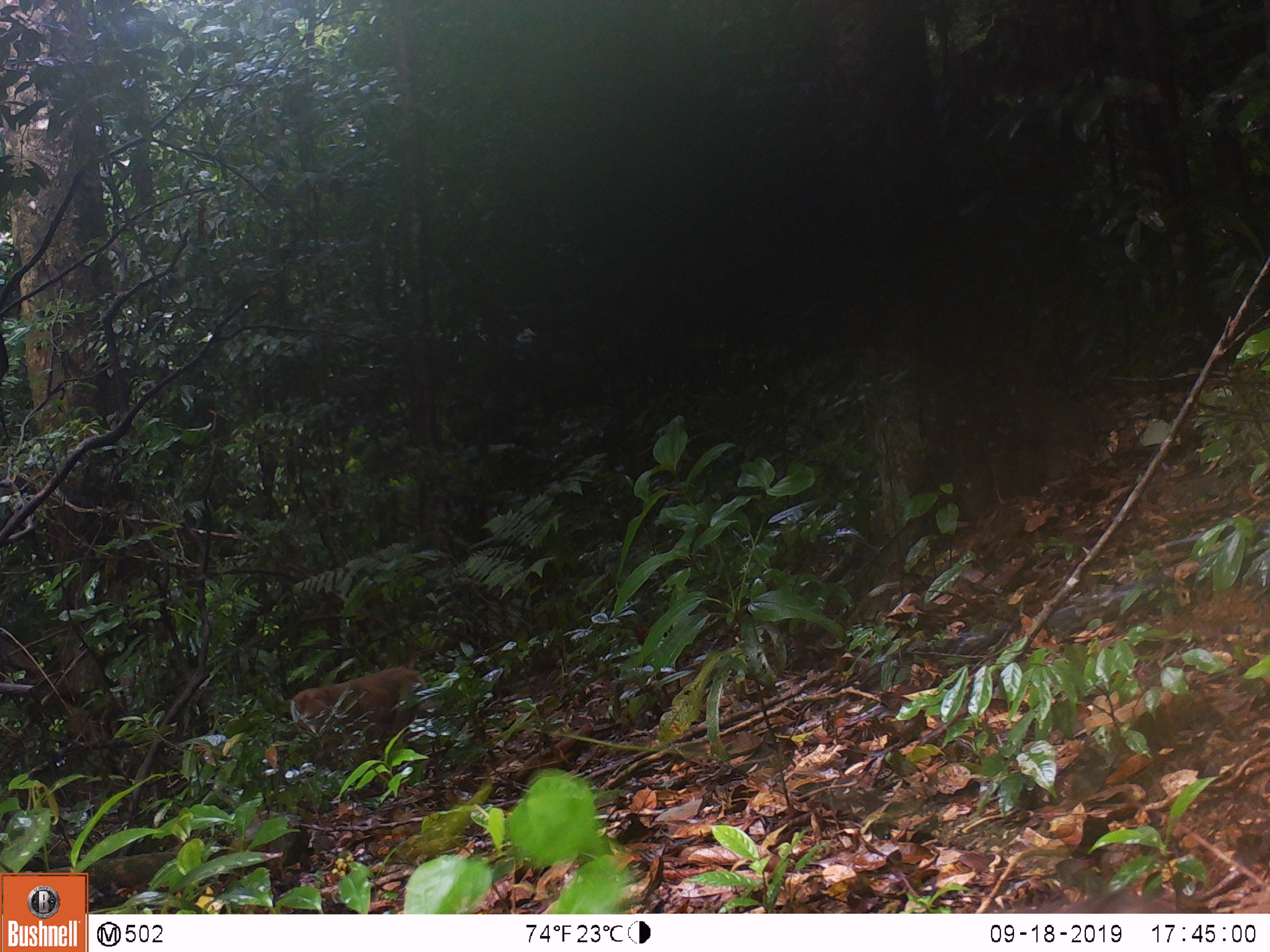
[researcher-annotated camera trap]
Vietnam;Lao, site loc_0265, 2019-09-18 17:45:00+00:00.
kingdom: Animalia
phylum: Chordata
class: Mammalia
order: Primates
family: Cercopithecidae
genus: Macaca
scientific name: Macaca nemestrina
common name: pig-tailed macaque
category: pig tailed macaque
Pig tailed macaque (pig-tailed macaque) (Macaca nemestrina). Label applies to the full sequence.